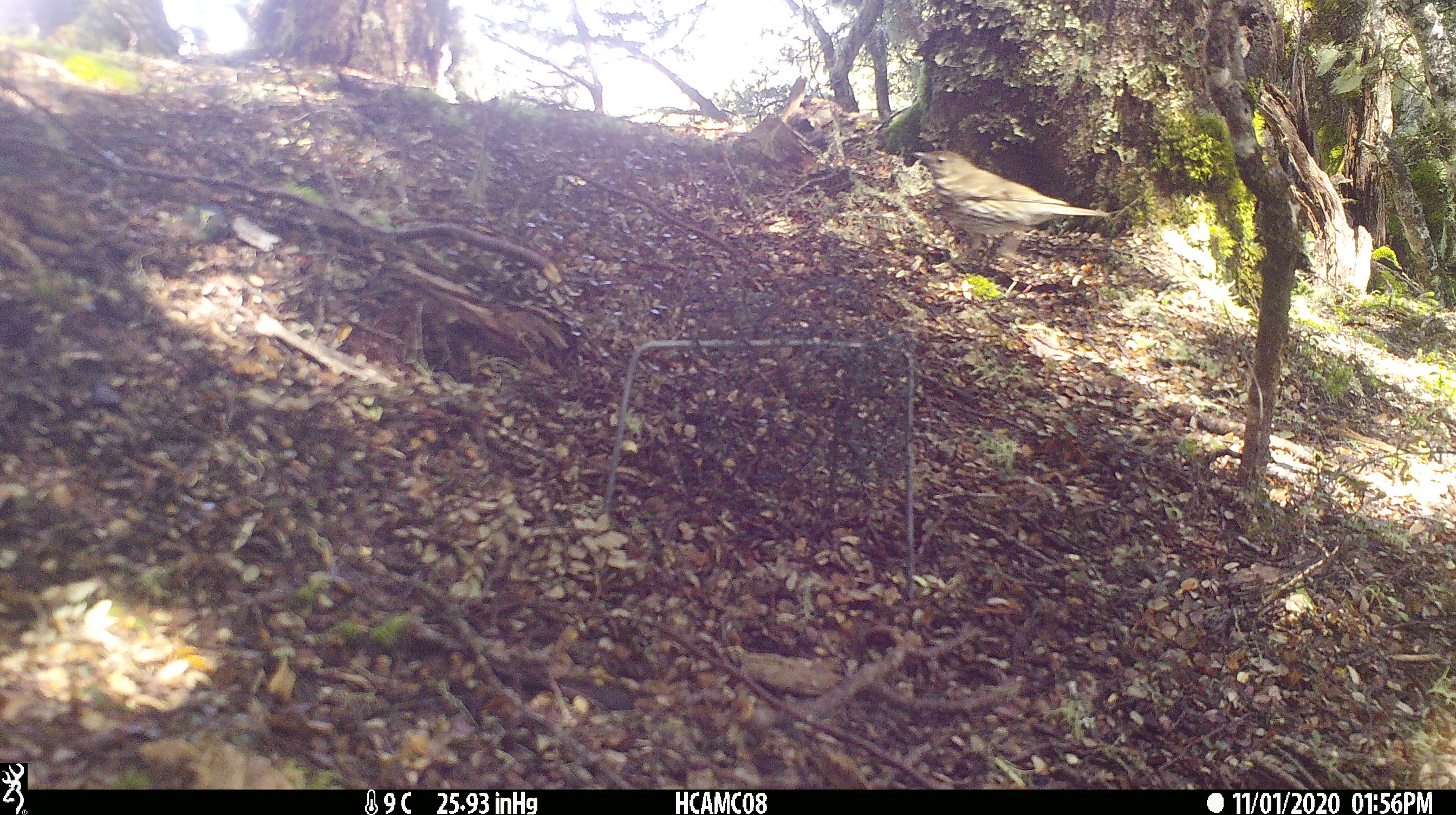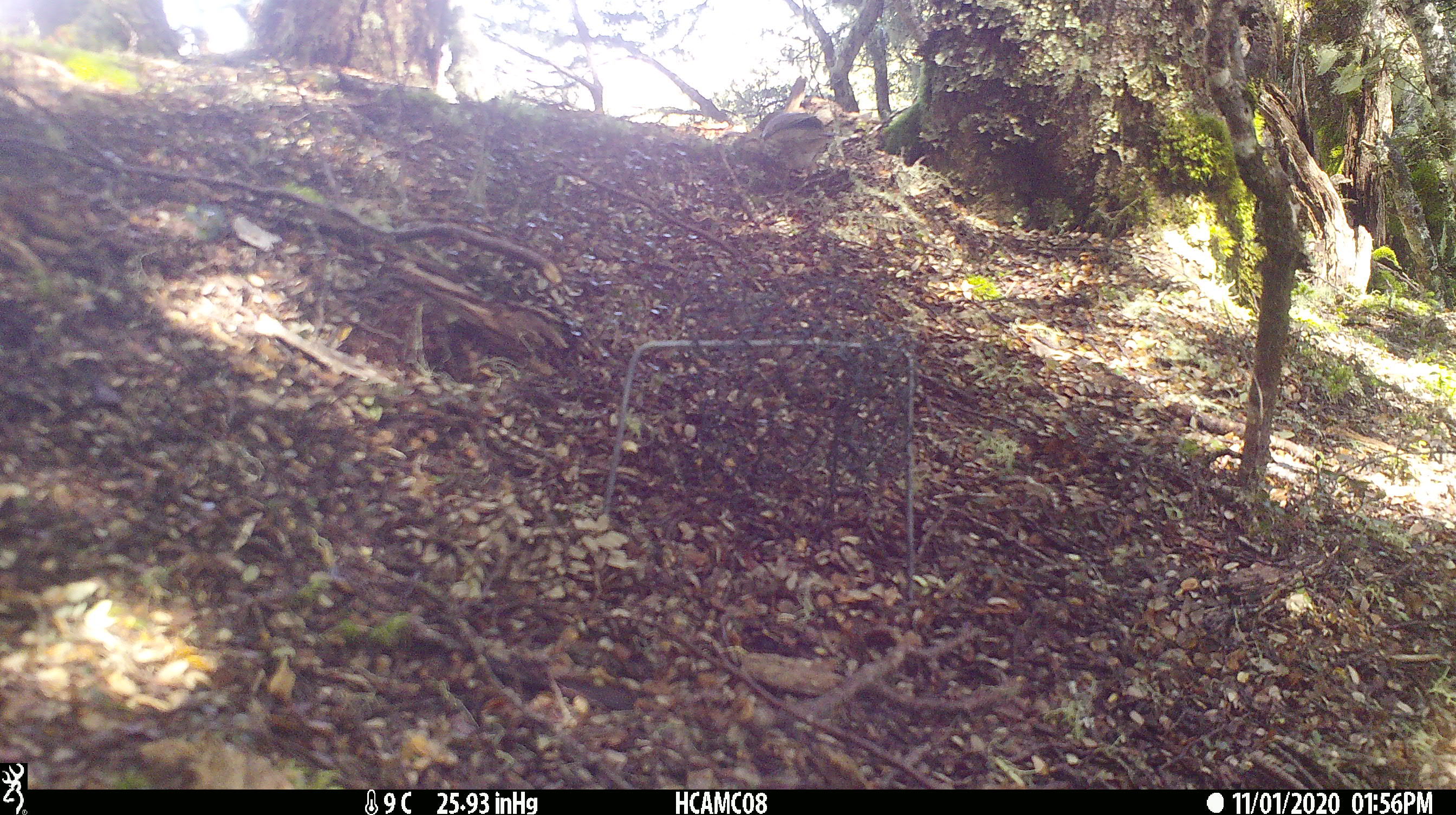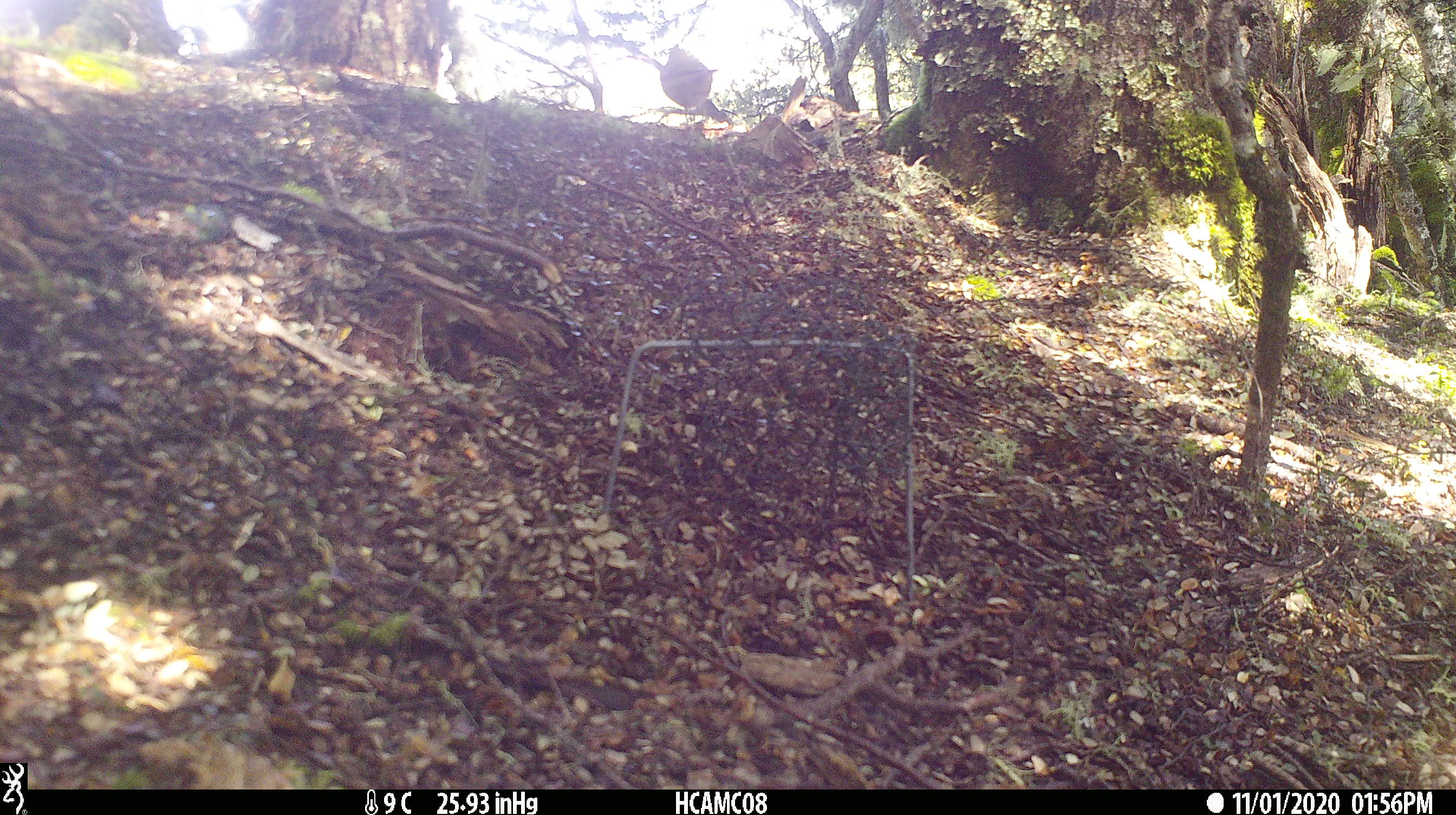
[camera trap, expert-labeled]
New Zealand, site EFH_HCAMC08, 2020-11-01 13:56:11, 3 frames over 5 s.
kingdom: Animalia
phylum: Chordata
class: Aves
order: Passeriformes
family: Turdidae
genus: Turdus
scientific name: Turdus philomelos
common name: song thrush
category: thrush